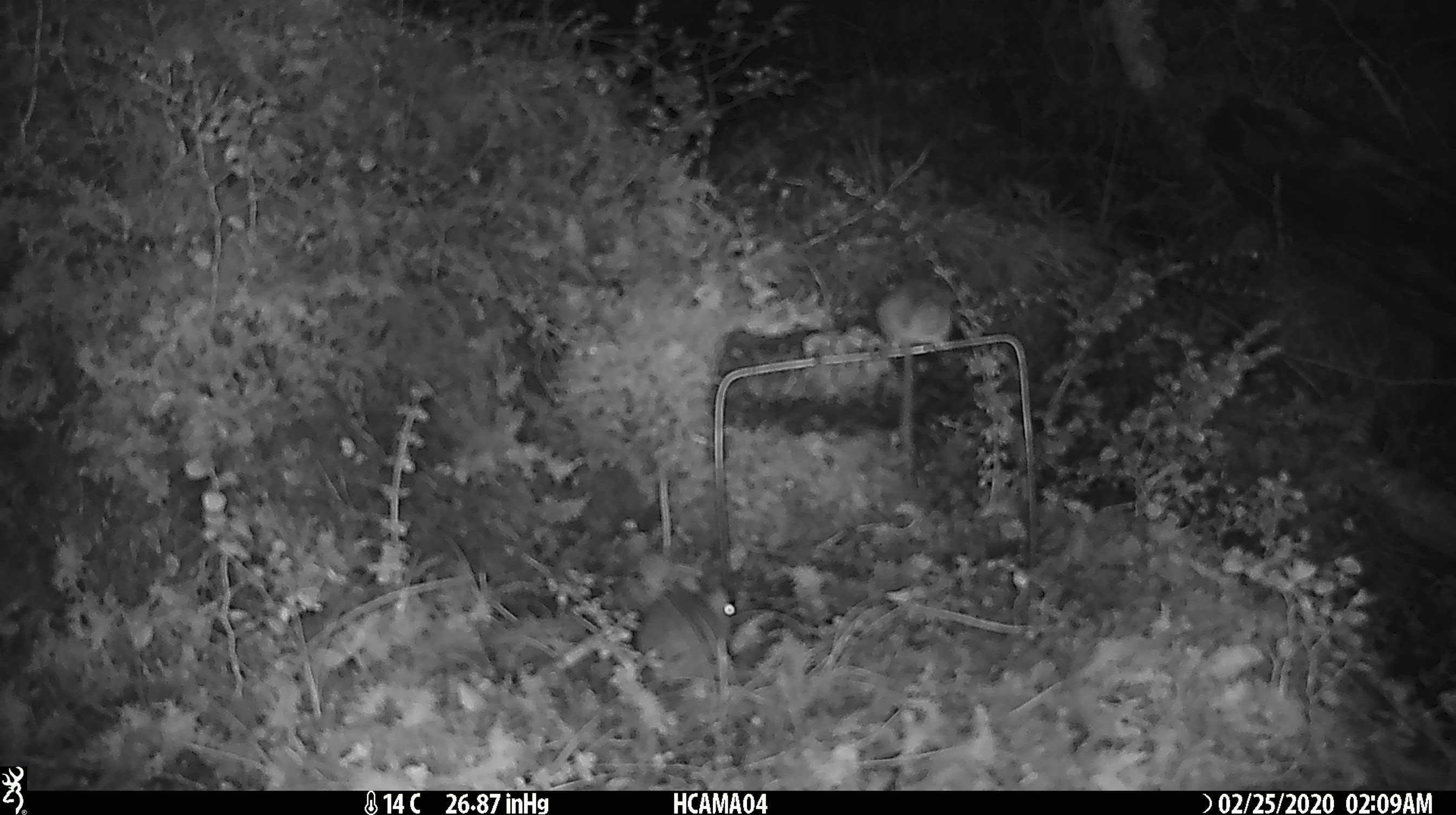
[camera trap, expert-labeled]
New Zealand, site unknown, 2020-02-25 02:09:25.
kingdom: Animalia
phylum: Chordata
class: Mammalia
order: Rodentia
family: Muridae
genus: Mus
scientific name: Mus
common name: mouse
Mouse (Mus).